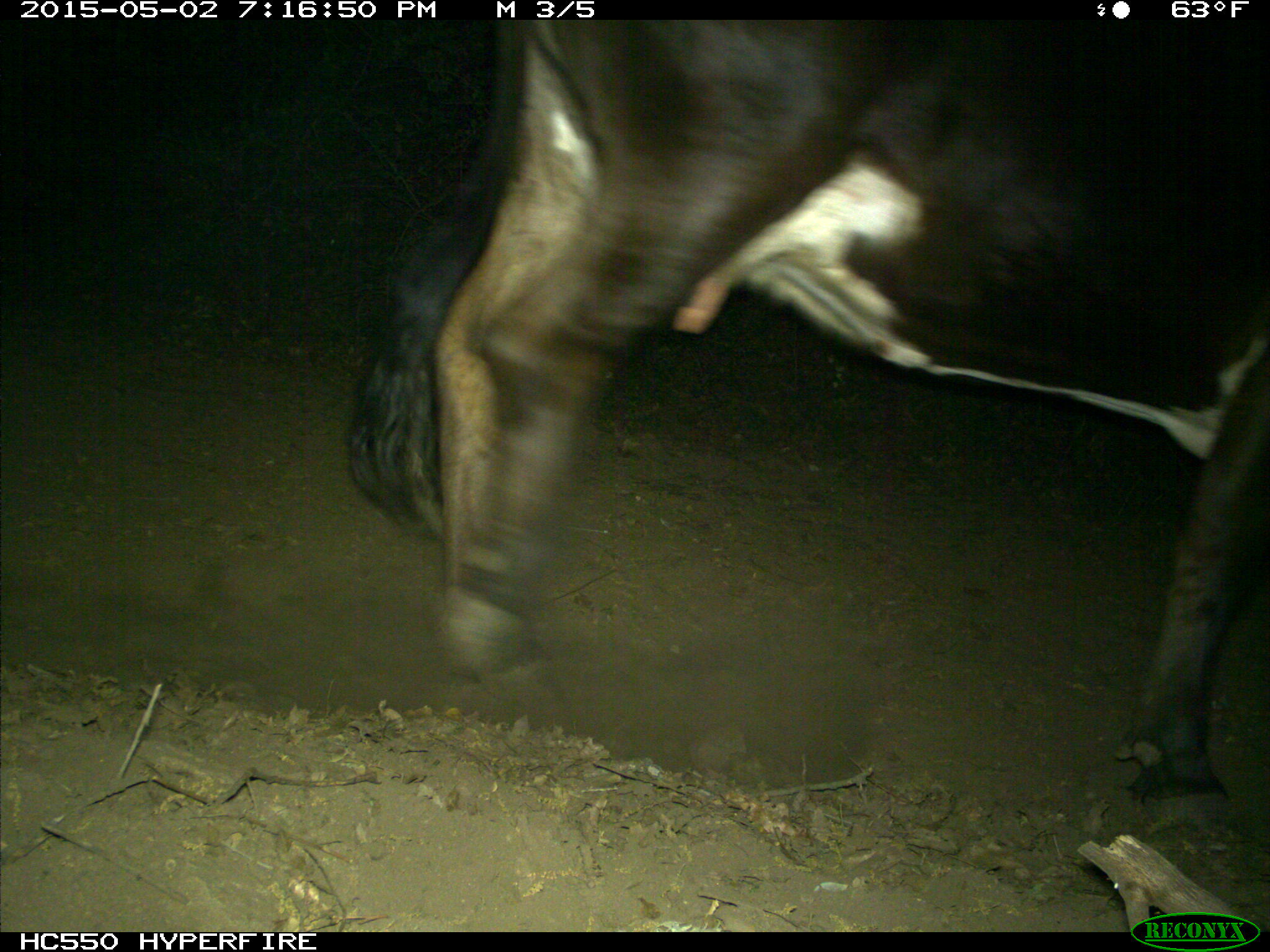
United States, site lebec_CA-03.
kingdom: Animalia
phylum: Chordata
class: Mammalia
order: Artiodactyla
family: Bovidae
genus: Bos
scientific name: Bos taurus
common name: domestic cow